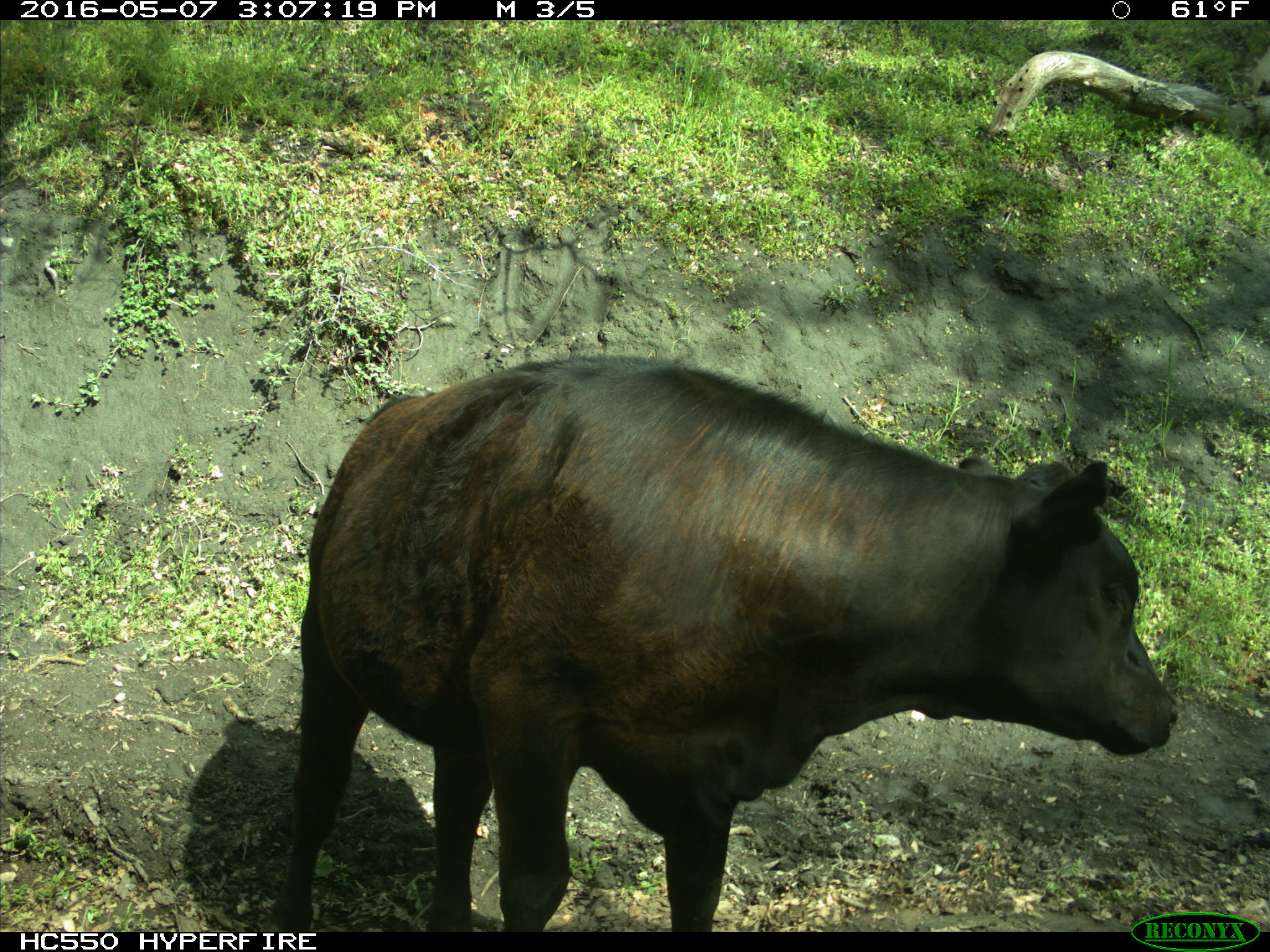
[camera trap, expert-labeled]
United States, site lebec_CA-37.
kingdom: Animalia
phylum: Chordata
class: Mammalia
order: Artiodactyla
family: Bovidae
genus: Bos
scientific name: Bos taurus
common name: domestic cow